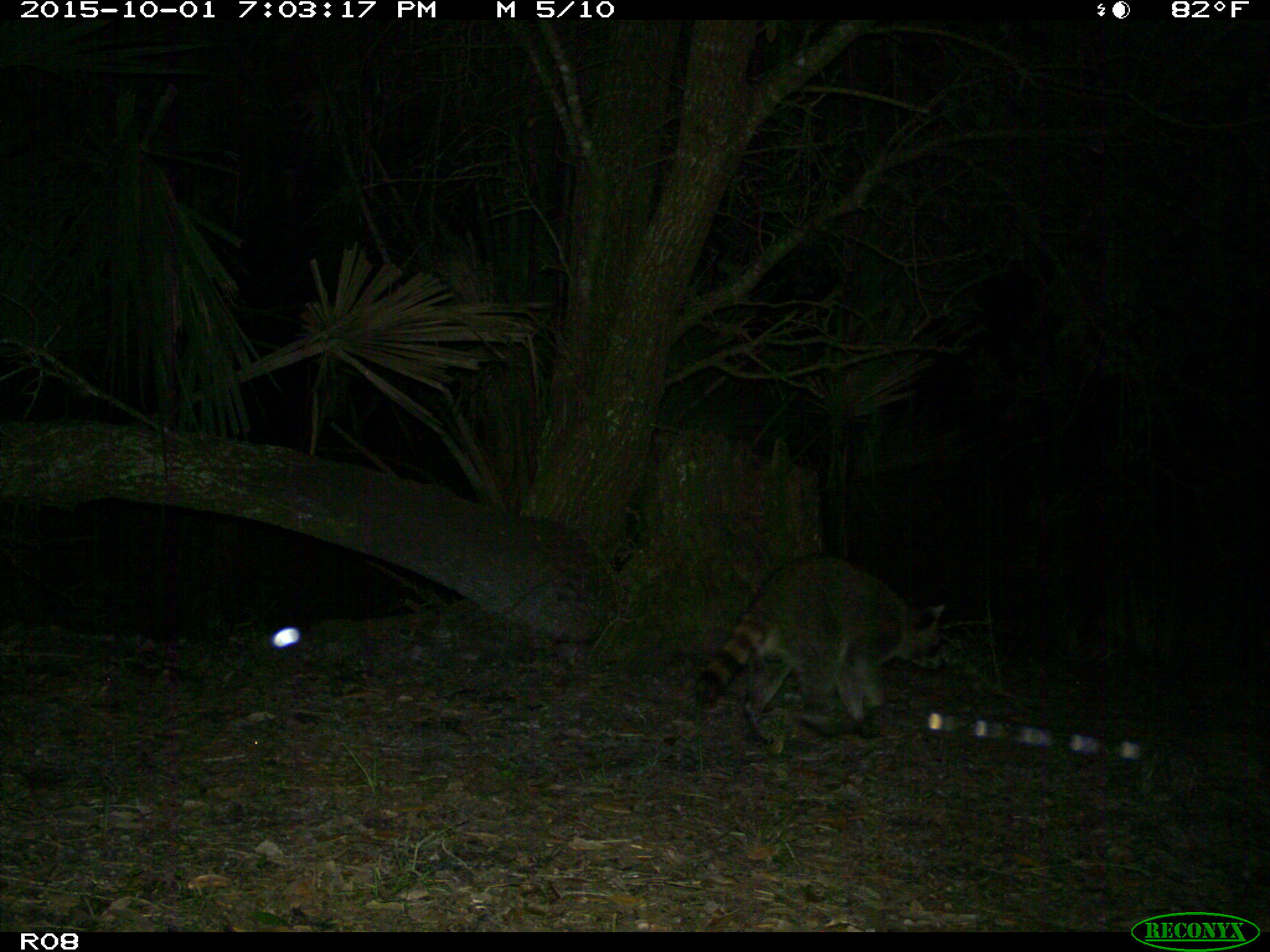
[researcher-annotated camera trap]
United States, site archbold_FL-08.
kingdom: Animalia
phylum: Chordata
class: Mammalia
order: Carnivora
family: Procyonidae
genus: Procyon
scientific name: Procyon lotor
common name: common raccoon